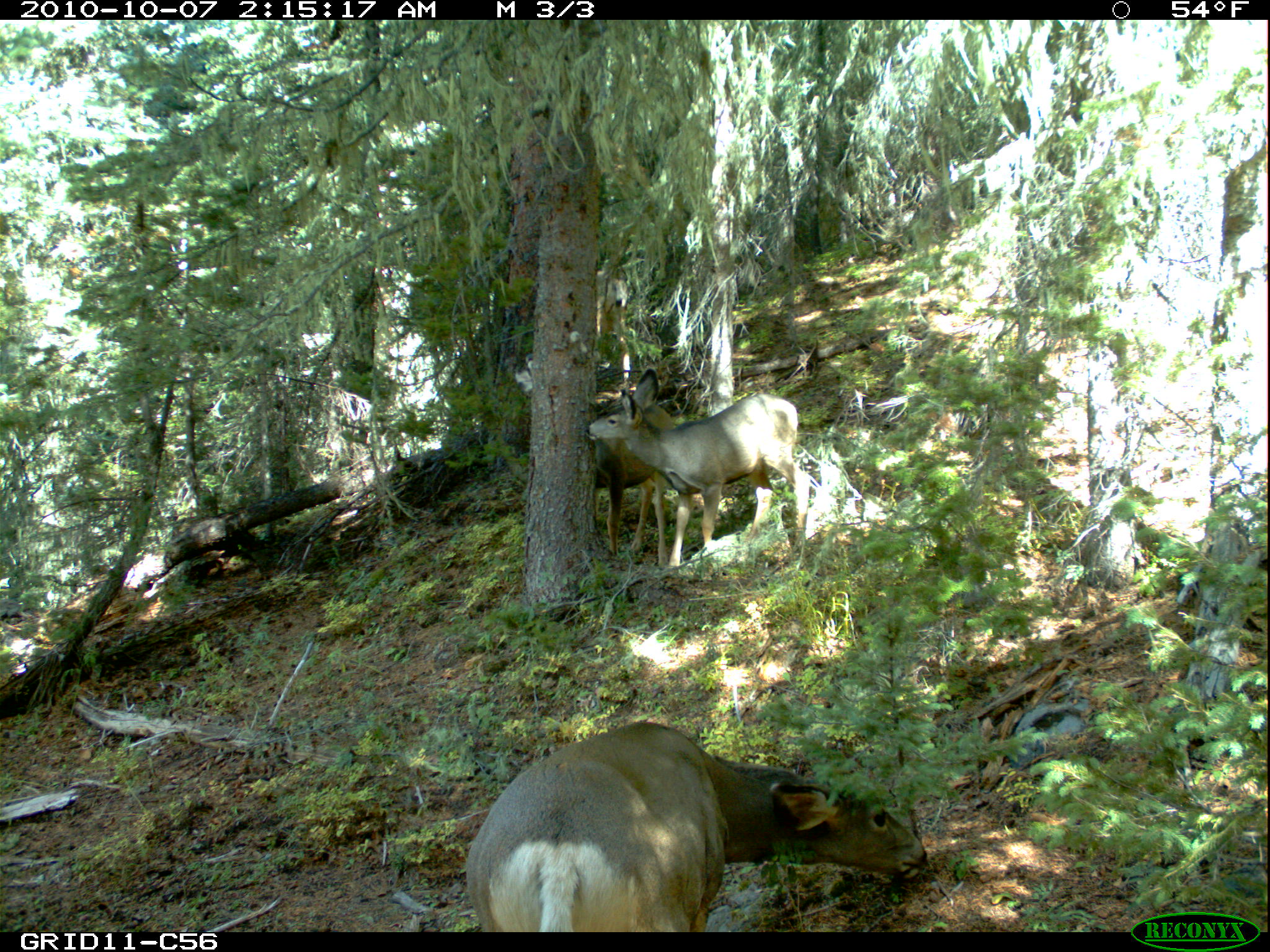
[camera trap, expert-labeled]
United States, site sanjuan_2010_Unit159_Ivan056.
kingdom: Animalia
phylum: Chordata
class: Mammalia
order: Artiodactyla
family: Cervidae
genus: Odocoileus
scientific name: Odocoileus hemionus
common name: mule deer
Odocoileus hemionus (mule deer).